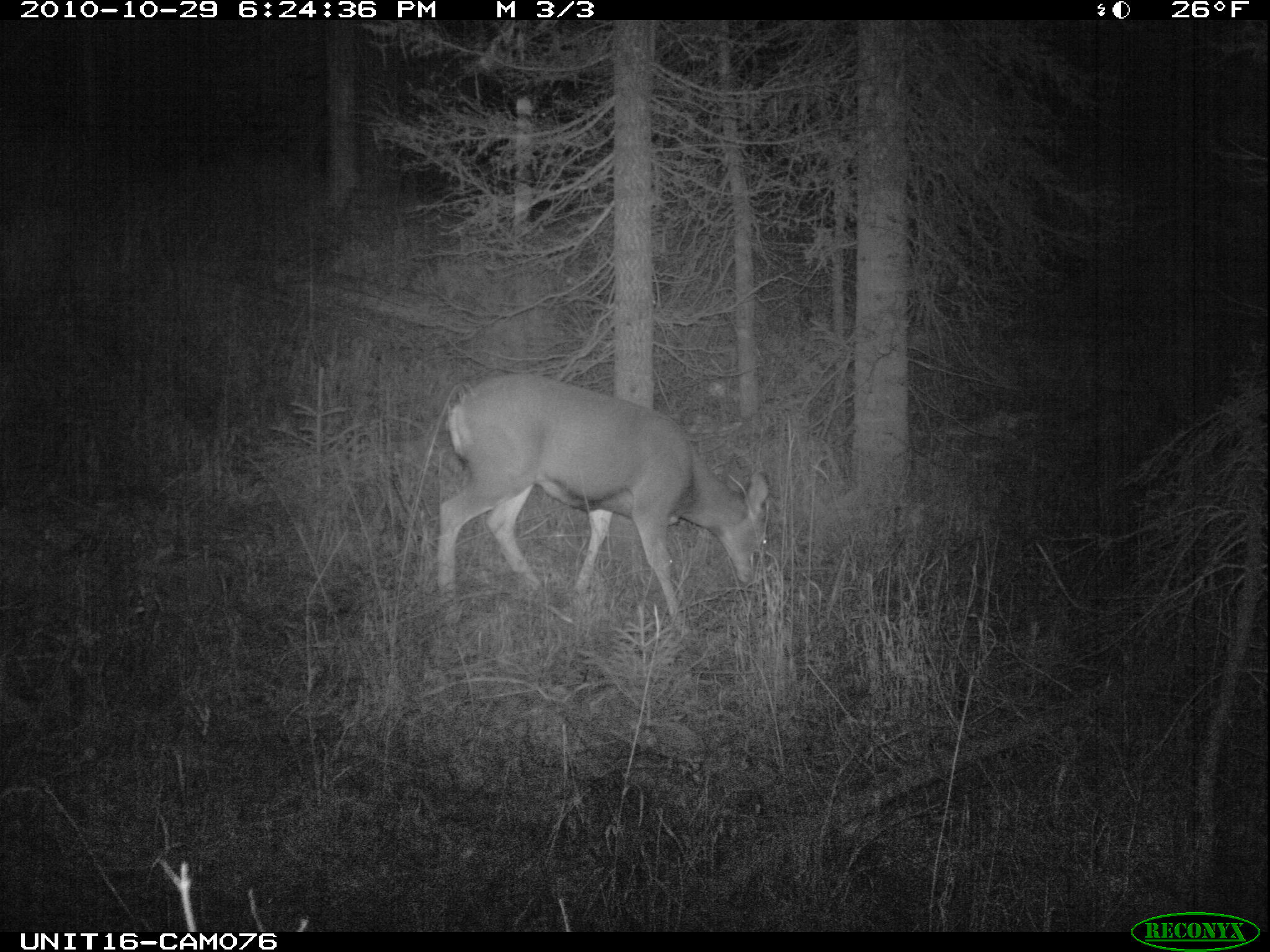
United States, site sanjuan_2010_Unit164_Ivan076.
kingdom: Animalia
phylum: Chordata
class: Mammalia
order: Artiodactyla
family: Cervidae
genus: Odocoileus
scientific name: Odocoileus hemionus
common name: mule deer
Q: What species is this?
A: Odocoileus hemionus (mule deer).